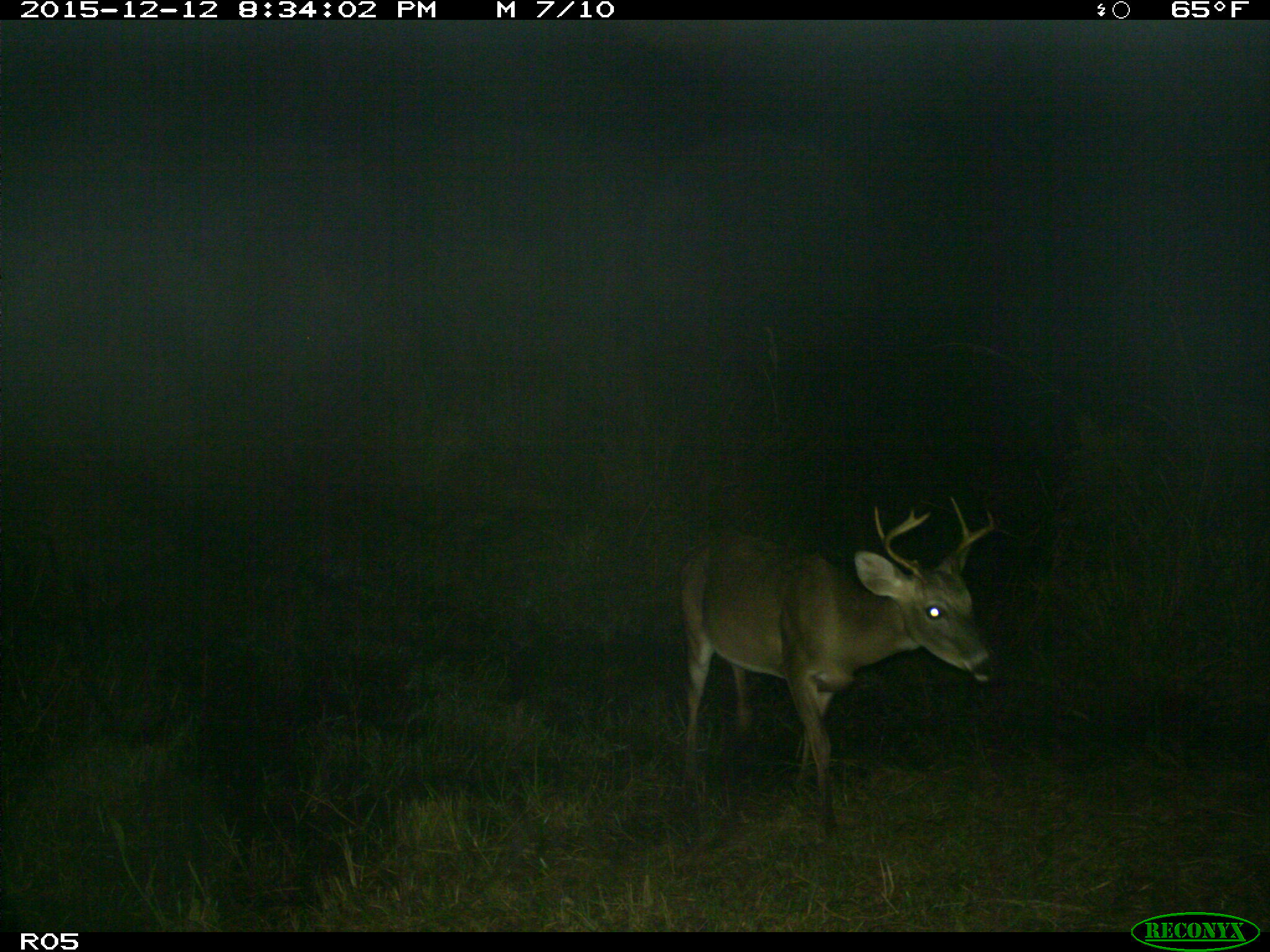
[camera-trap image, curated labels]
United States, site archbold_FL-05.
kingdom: Animalia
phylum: Chordata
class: Mammalia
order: Artiodactyla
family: Cervidae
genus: Odocoileus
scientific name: Odocoileus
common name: deer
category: unidentified deer